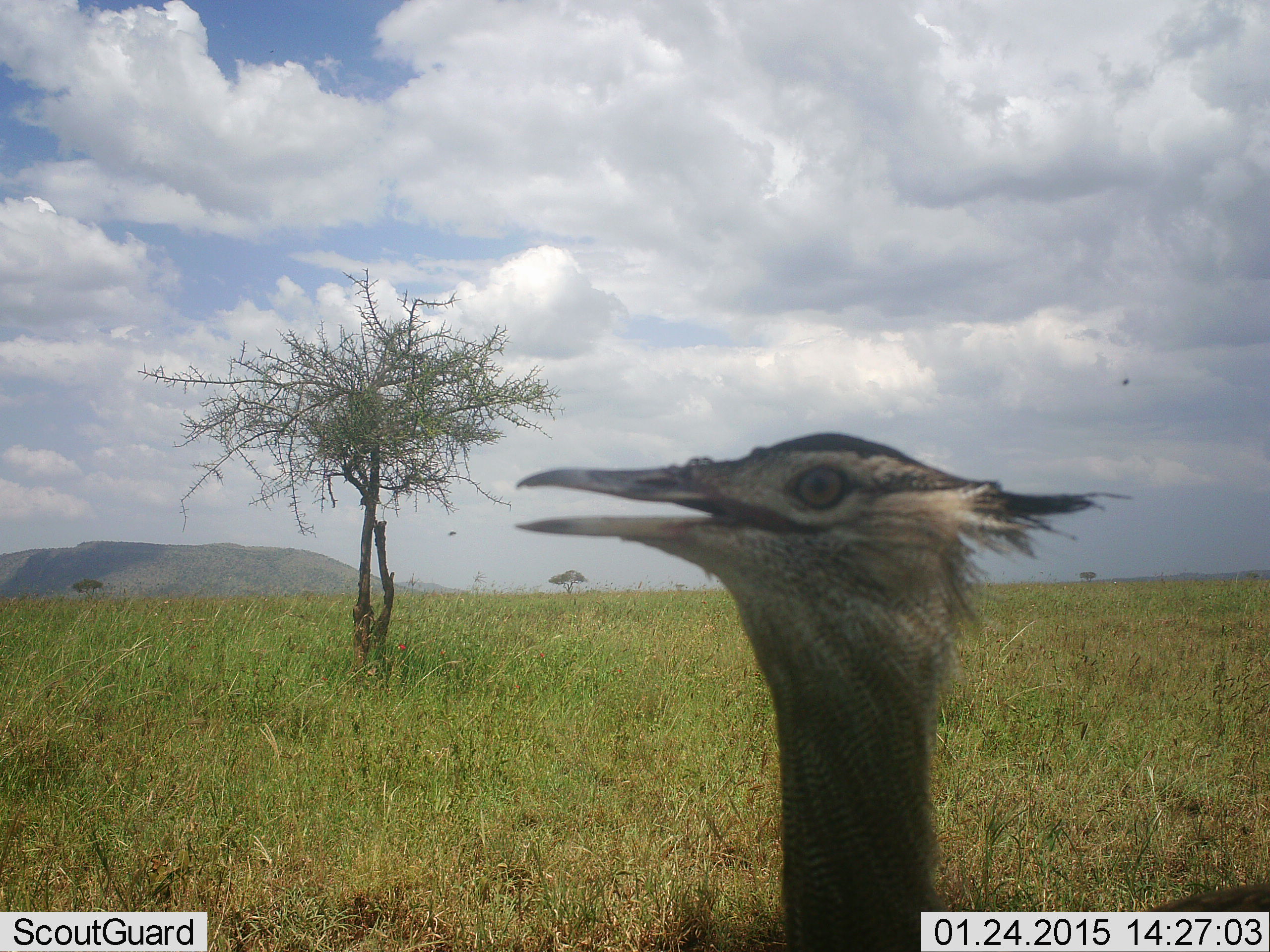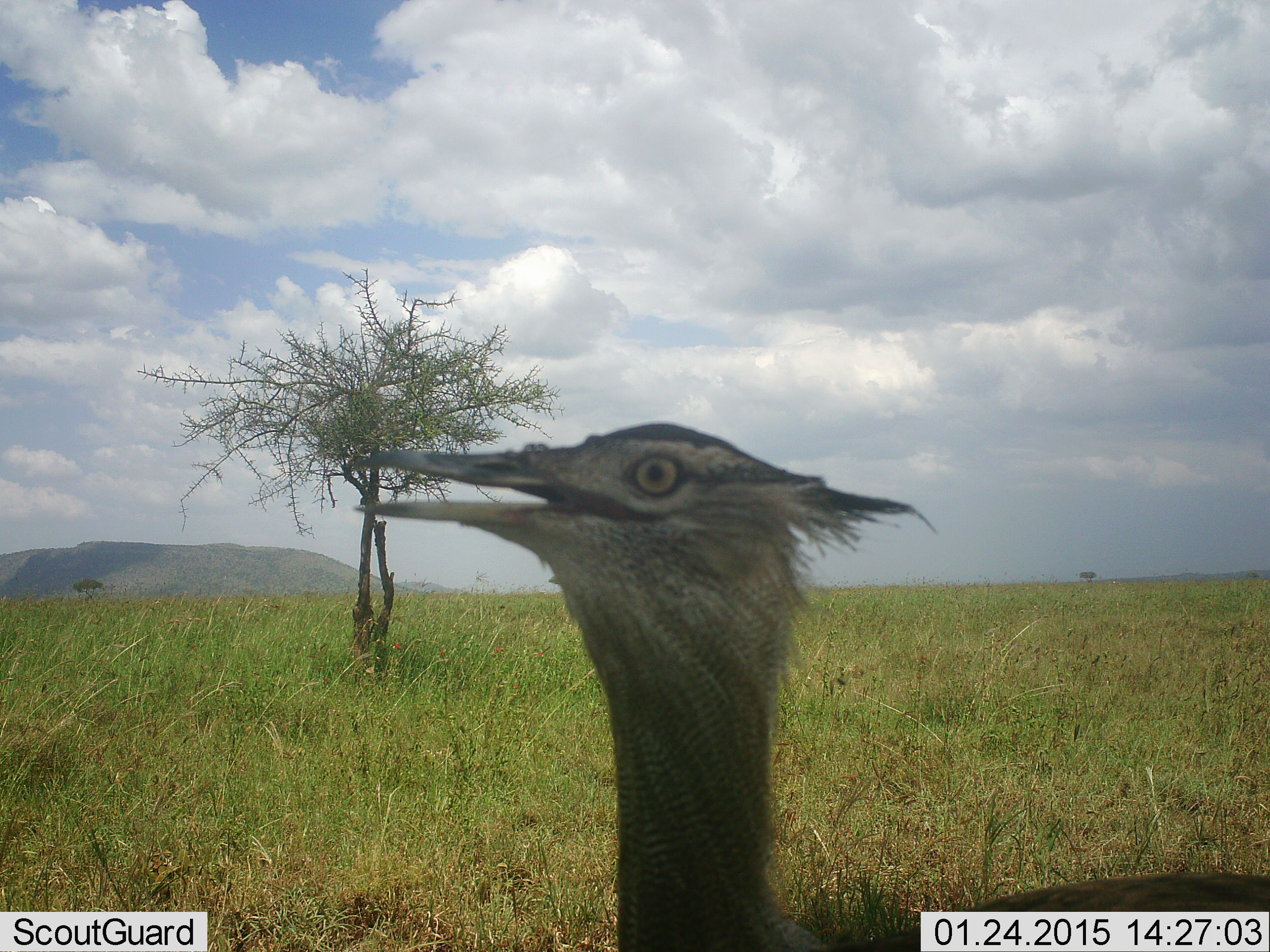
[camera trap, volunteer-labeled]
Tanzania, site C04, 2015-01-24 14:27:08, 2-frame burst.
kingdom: Animalia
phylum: Chordata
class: Aves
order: Otidiformes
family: Otididae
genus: Ardeotis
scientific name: Ardeotis kori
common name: kori bustard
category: koribustard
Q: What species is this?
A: Koribustard (kori bustard) (Ardeotis kori).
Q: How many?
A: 1.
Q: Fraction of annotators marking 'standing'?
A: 60%.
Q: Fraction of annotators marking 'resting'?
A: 0%.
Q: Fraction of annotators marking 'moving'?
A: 40%.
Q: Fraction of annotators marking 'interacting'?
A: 0%.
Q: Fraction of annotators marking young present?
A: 0%.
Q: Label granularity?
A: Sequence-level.